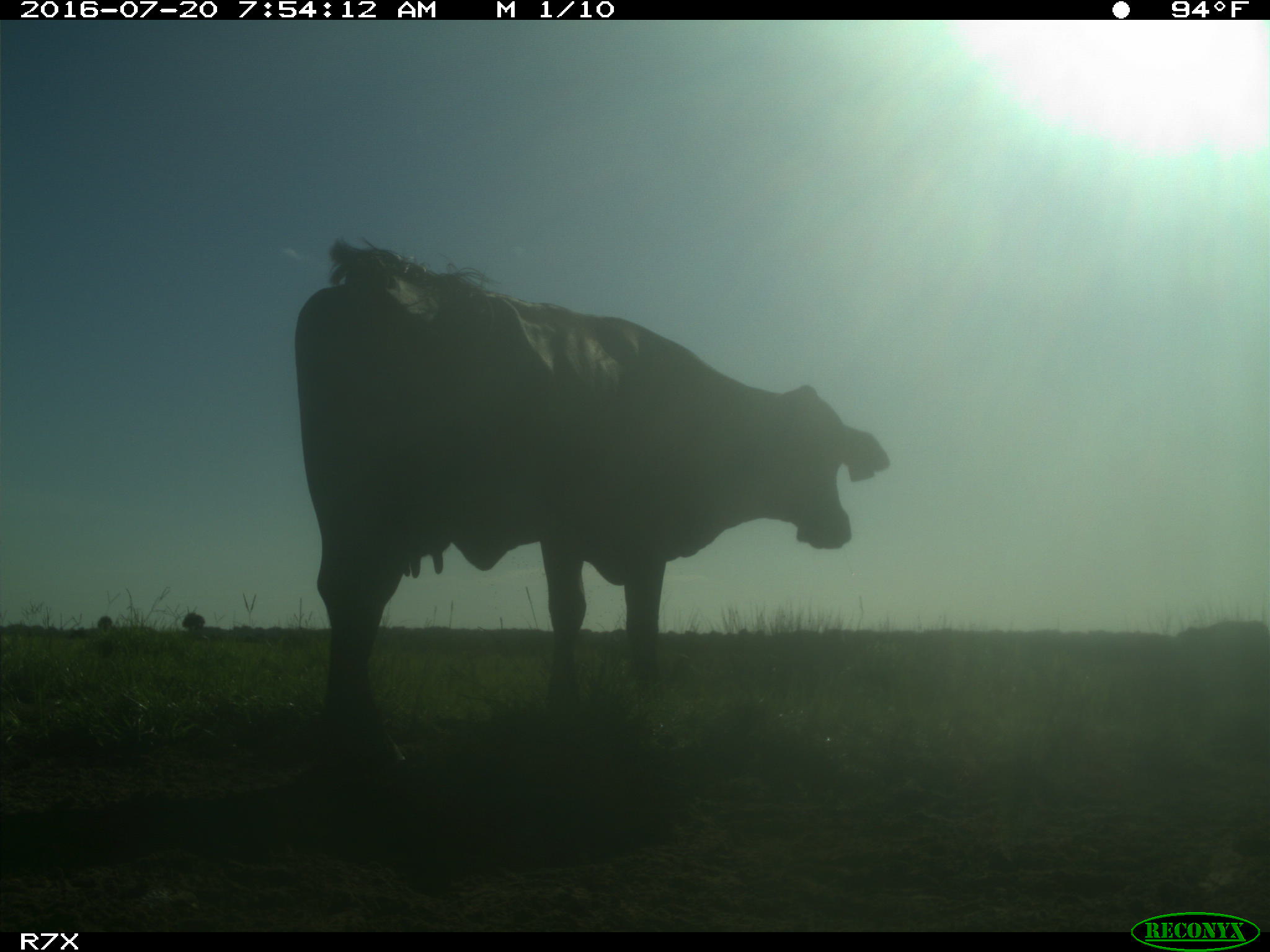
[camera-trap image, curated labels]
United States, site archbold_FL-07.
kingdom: Animalia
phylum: Chordata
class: Mammalia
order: Artiodactyla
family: Bovidae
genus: Bos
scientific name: Bos taurus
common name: domestic cow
Bos taurus (domestic cow).